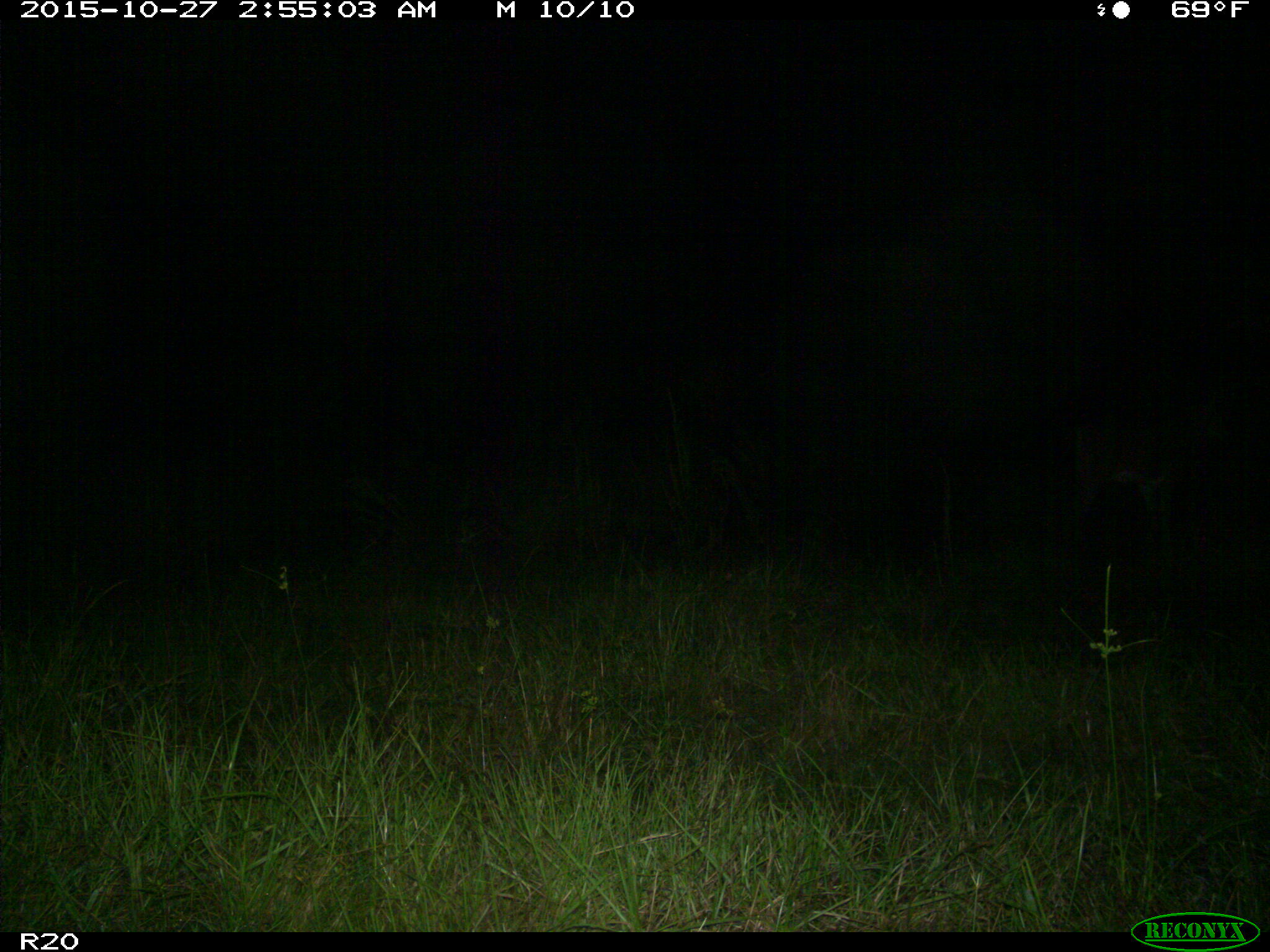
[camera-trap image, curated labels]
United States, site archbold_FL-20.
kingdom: Animalia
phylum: Chordata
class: Mammalia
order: Artiodactyla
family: Cervidae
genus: Odocoileus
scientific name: Odocoileus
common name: deer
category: unidentified deer